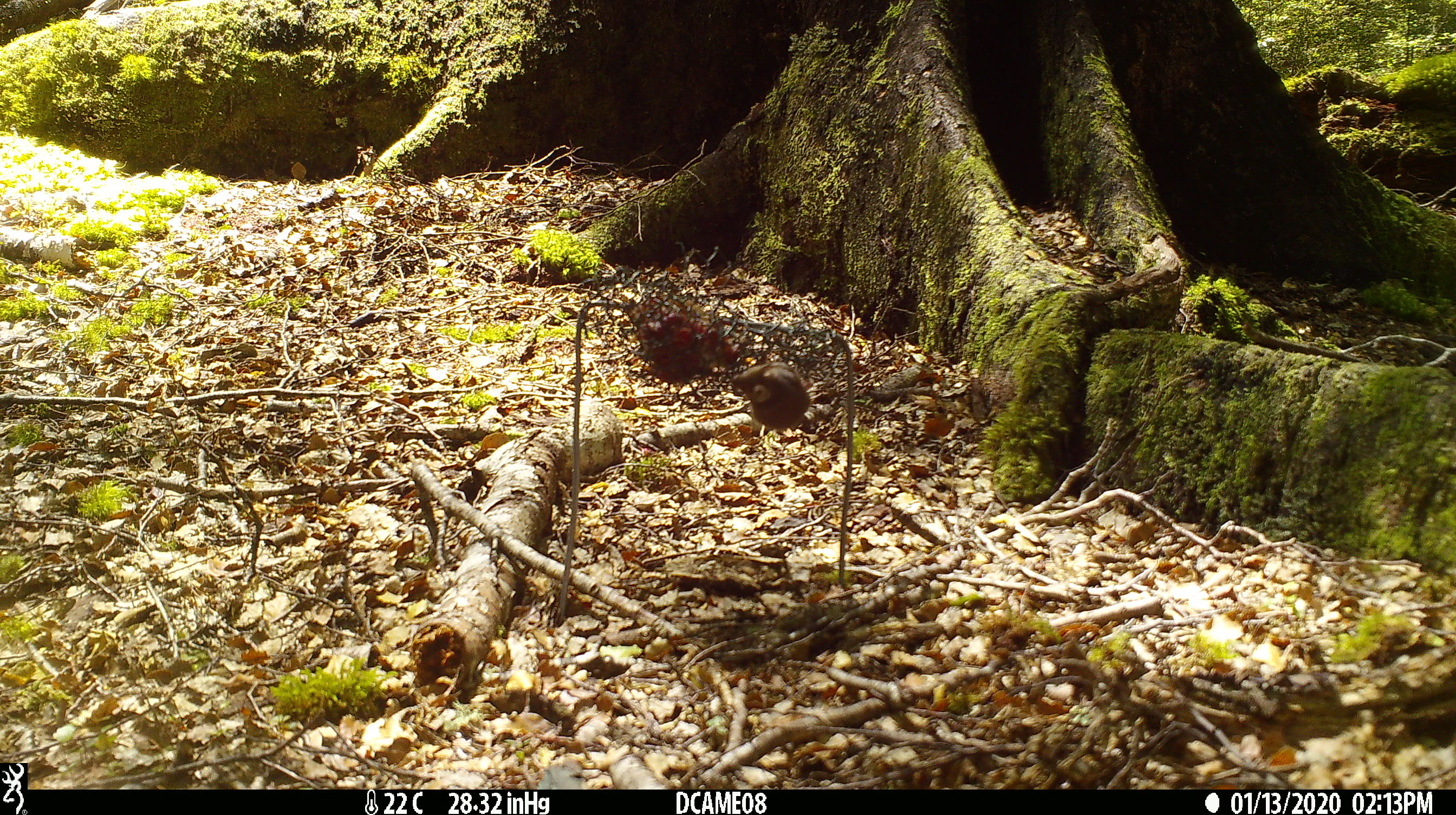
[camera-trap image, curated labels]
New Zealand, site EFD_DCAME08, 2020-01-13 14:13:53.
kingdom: Animalia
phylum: Chordata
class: Mammalia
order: Rodentia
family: Muridae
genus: Mus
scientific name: Mus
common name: mouse